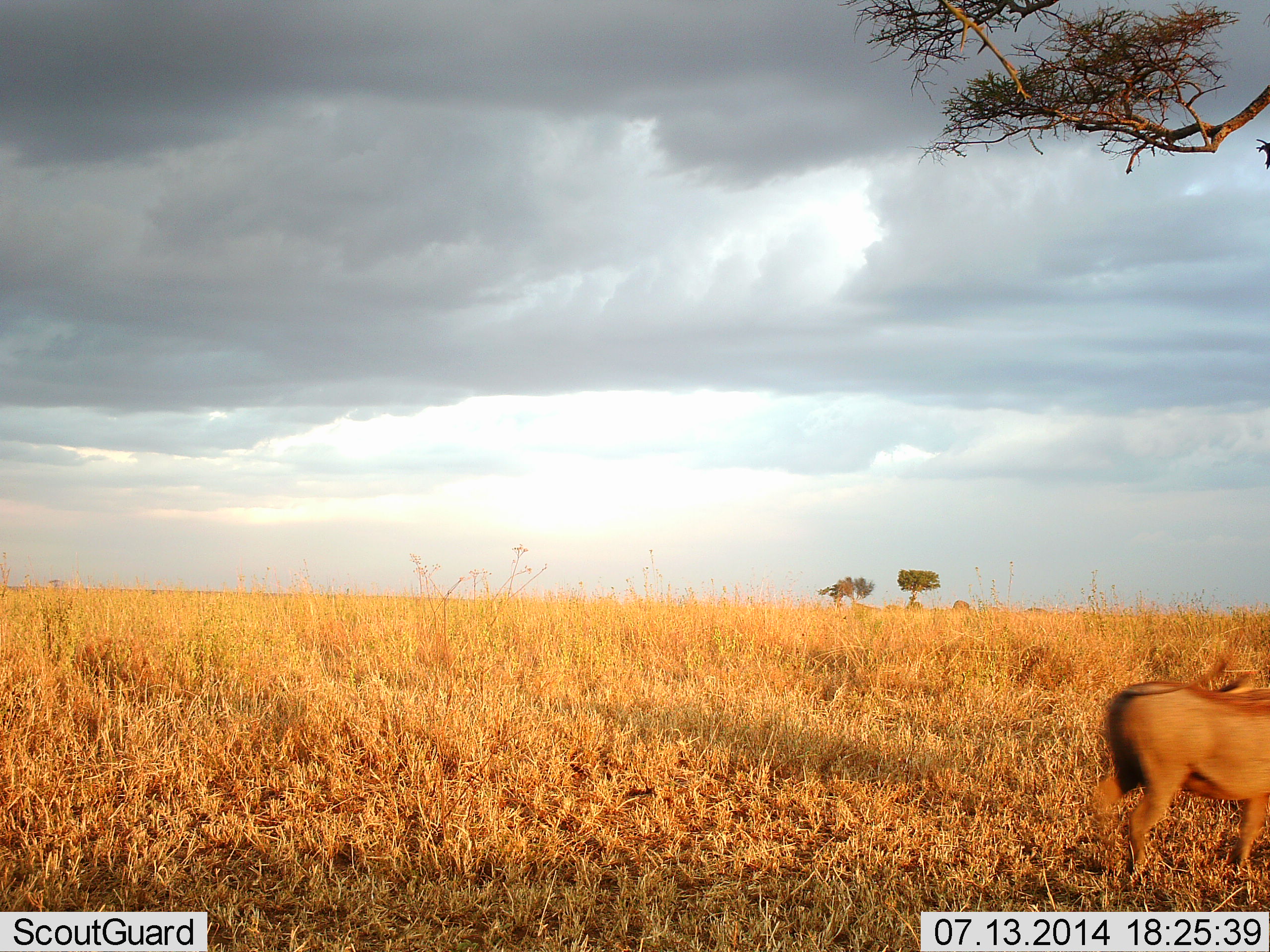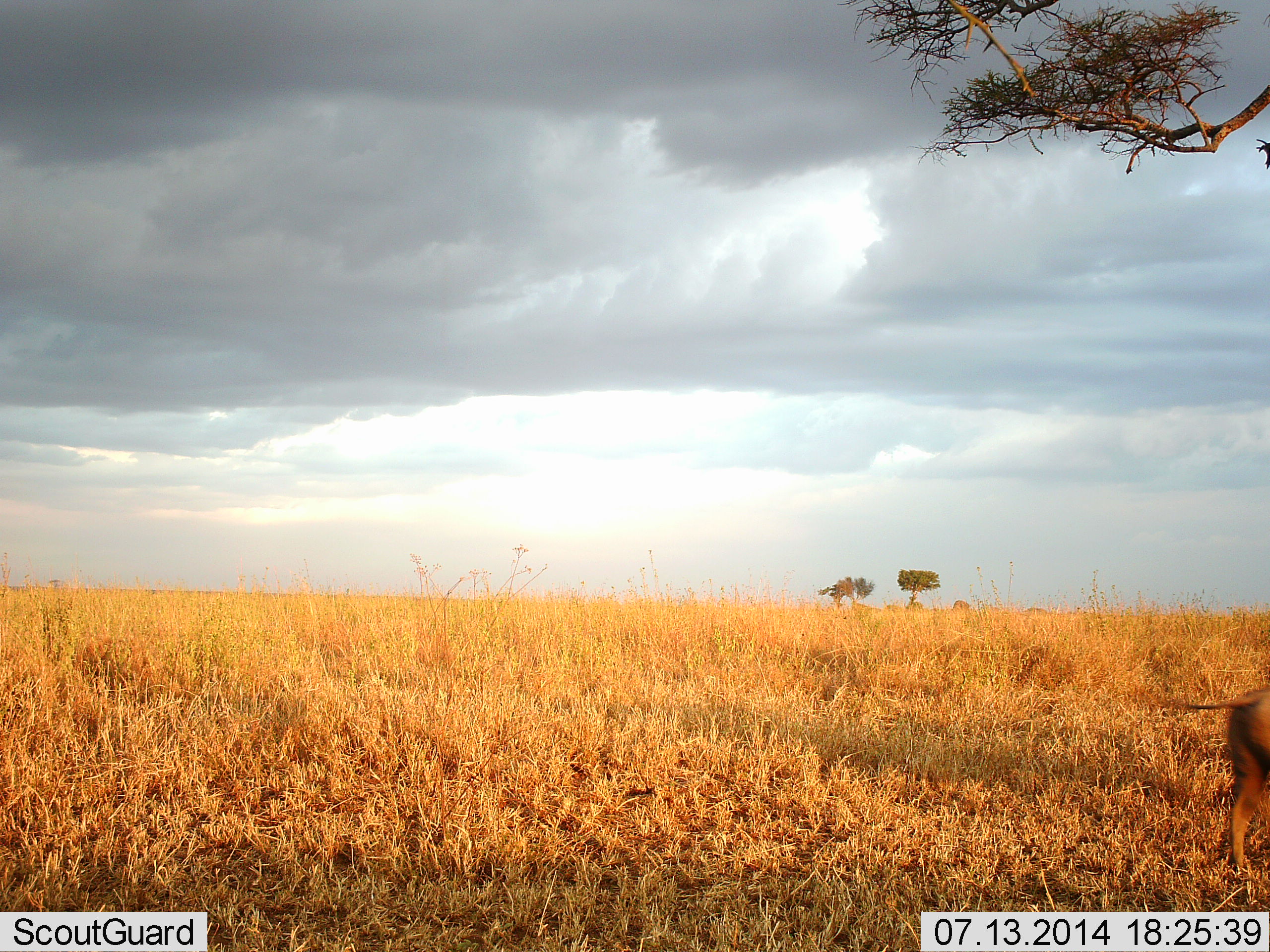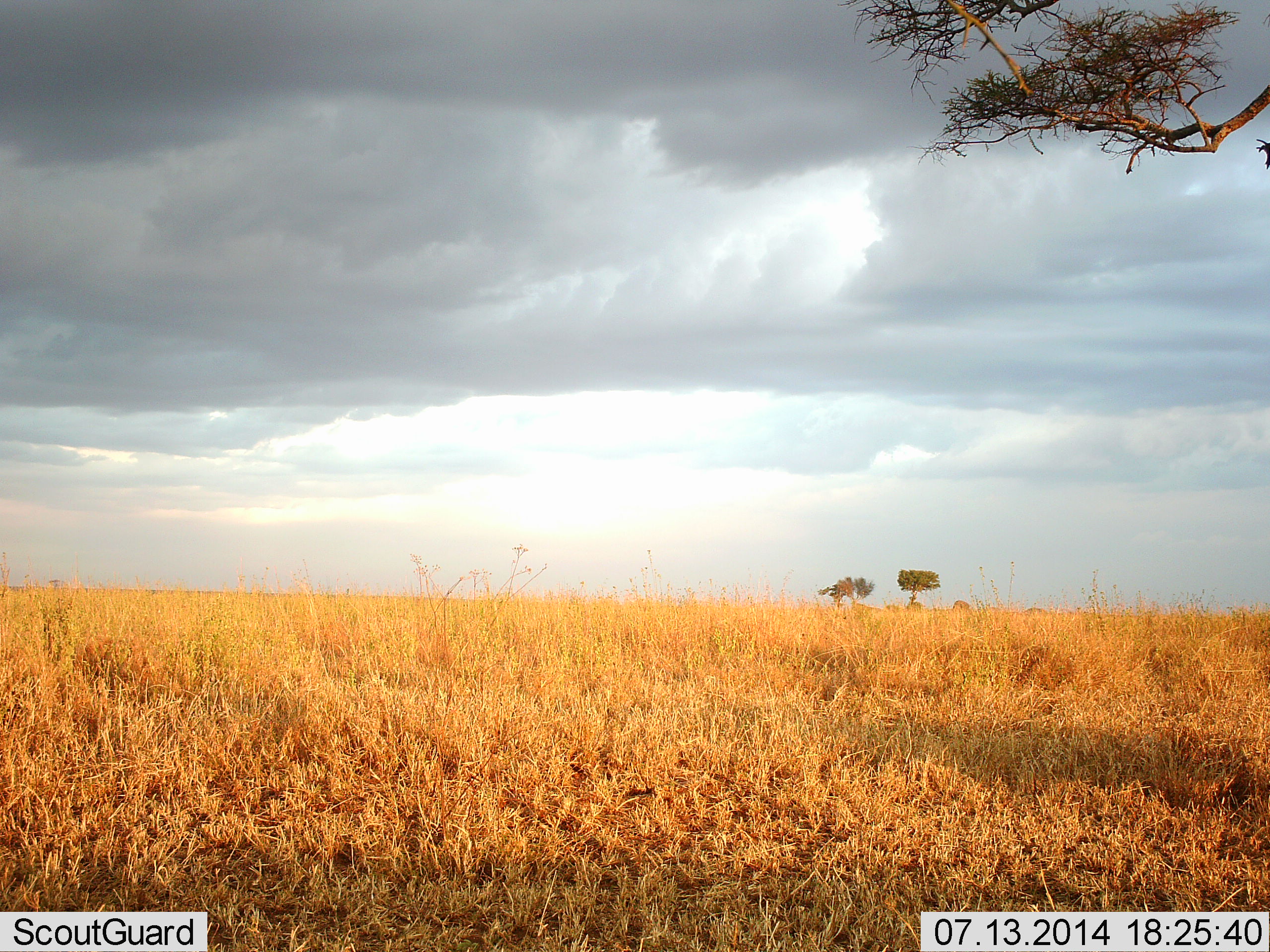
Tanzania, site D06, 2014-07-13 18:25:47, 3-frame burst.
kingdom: Animalia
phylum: Chordata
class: Mammalia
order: Artiodactyla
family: Suidae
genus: Phacochoerus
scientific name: Phacochoerus africanus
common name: warthog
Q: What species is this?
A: Warthog (Phacochoerus africanus).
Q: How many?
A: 1.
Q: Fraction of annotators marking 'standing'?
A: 10%.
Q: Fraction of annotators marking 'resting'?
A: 0%.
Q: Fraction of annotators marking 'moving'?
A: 90%.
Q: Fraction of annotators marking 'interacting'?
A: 0%.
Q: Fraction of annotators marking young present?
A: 0%.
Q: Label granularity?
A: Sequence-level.